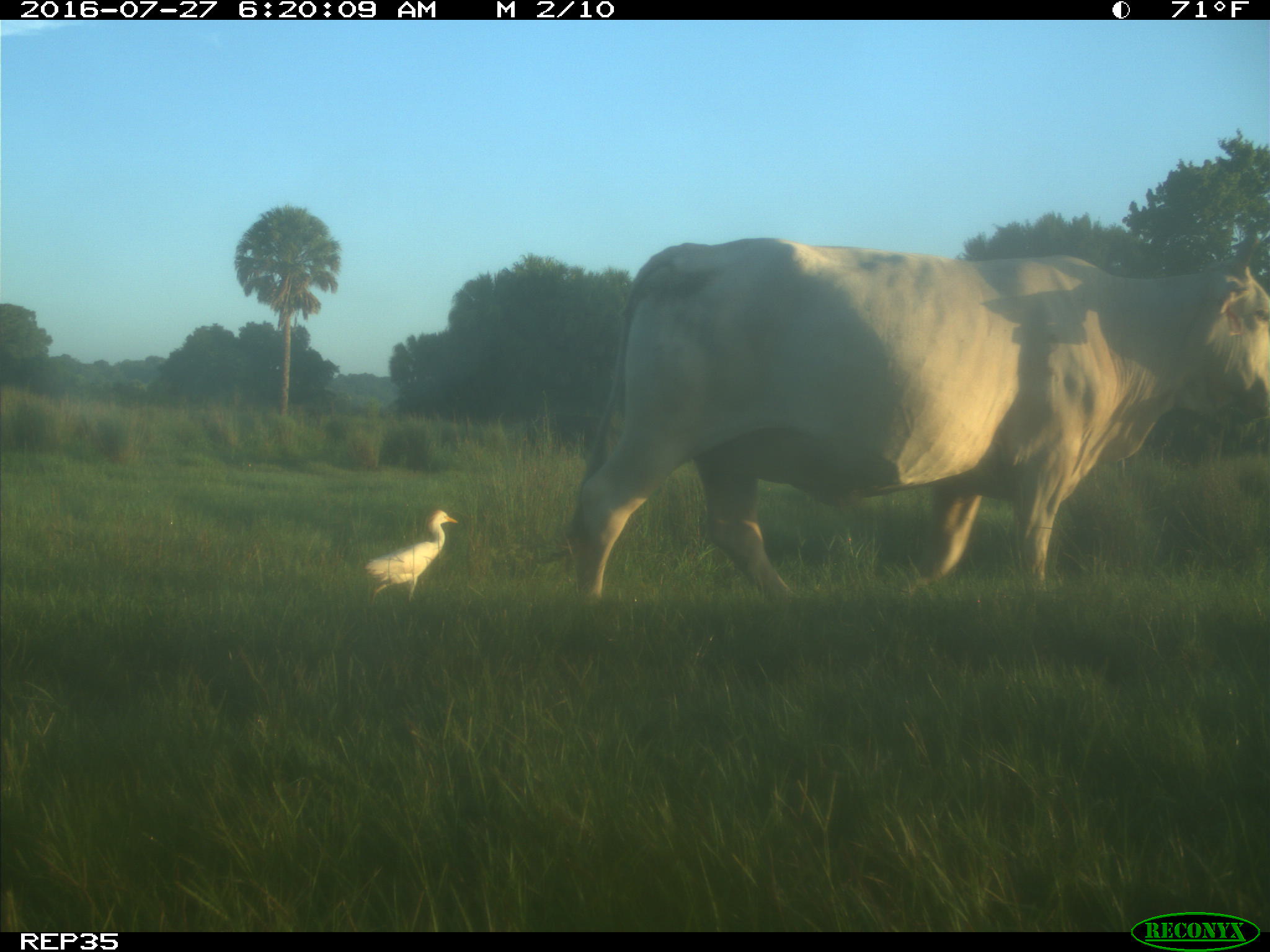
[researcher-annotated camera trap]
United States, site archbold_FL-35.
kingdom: Animalia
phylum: Chordata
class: Mammalia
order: Artiodactyla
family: Bovidae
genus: Bos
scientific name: Bos taurus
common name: domestic cow